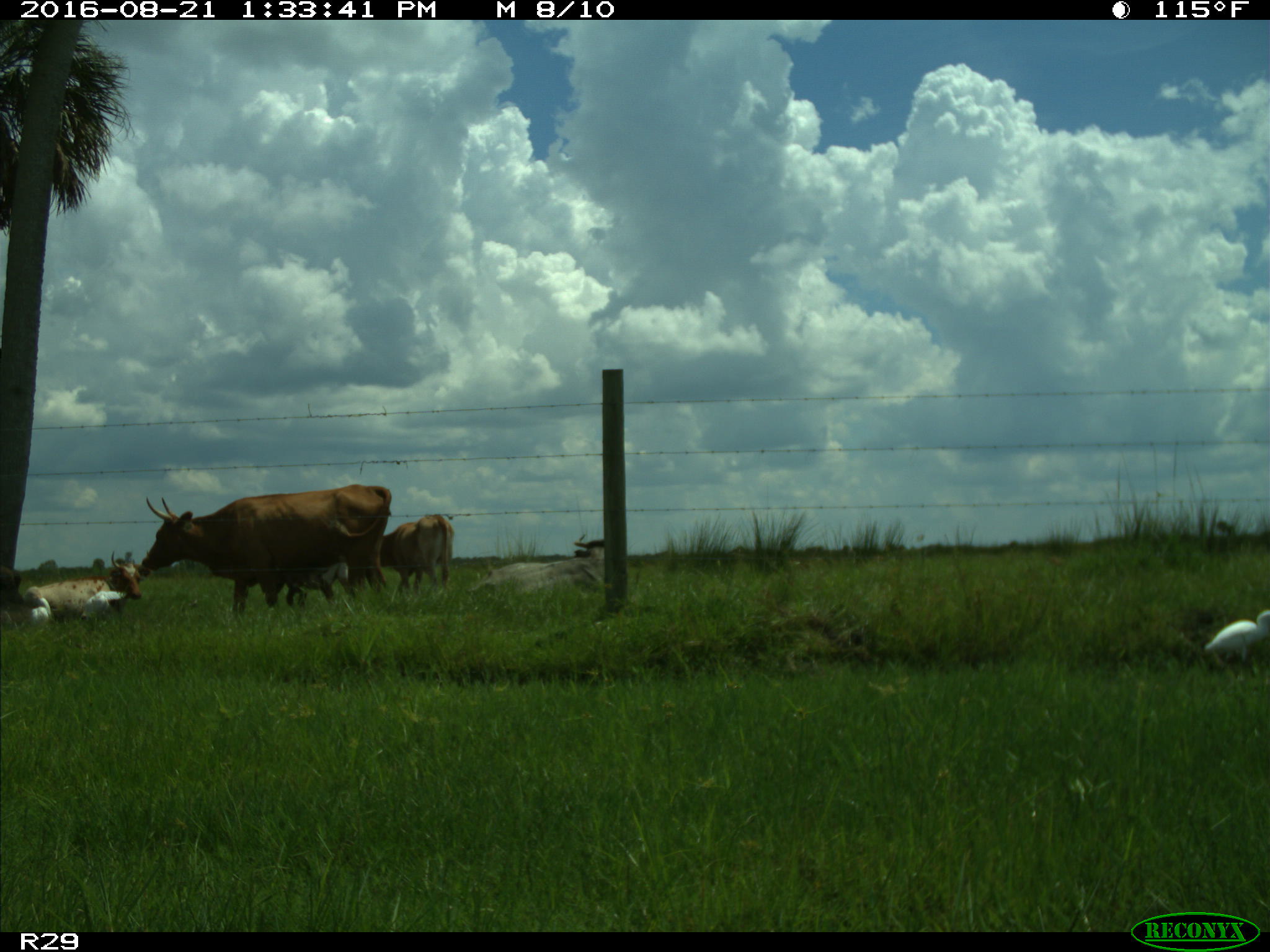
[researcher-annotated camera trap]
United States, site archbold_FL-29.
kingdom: Animalia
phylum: Chordata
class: Mammalia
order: Artiodactyla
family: Bovidae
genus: Bos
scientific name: Bos taurus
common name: domestic cow